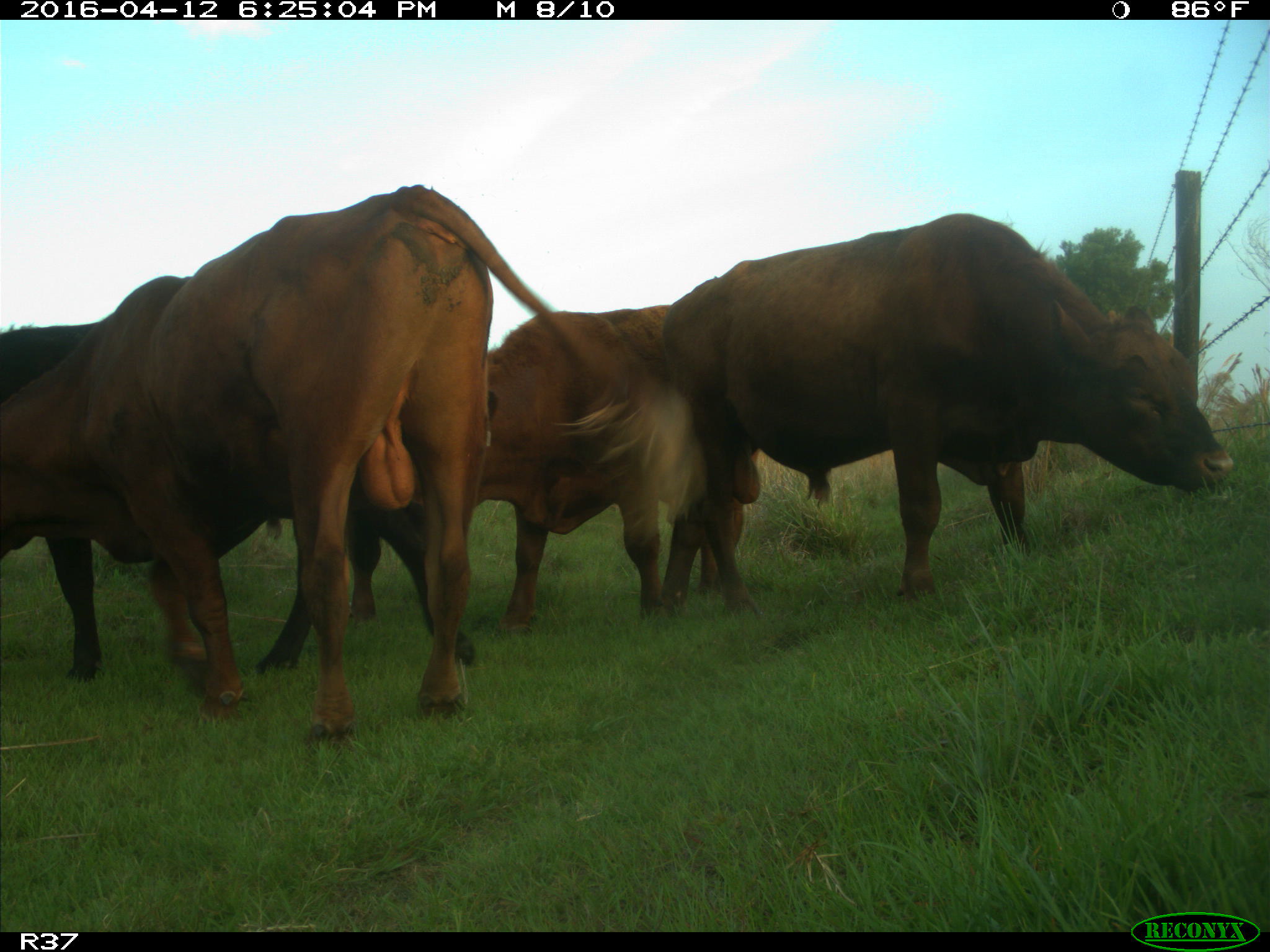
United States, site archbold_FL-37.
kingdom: Animalia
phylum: Chordata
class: Mammalia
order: Artiodactyla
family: Bovidae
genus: Bos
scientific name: Bos taurus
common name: domestic cow